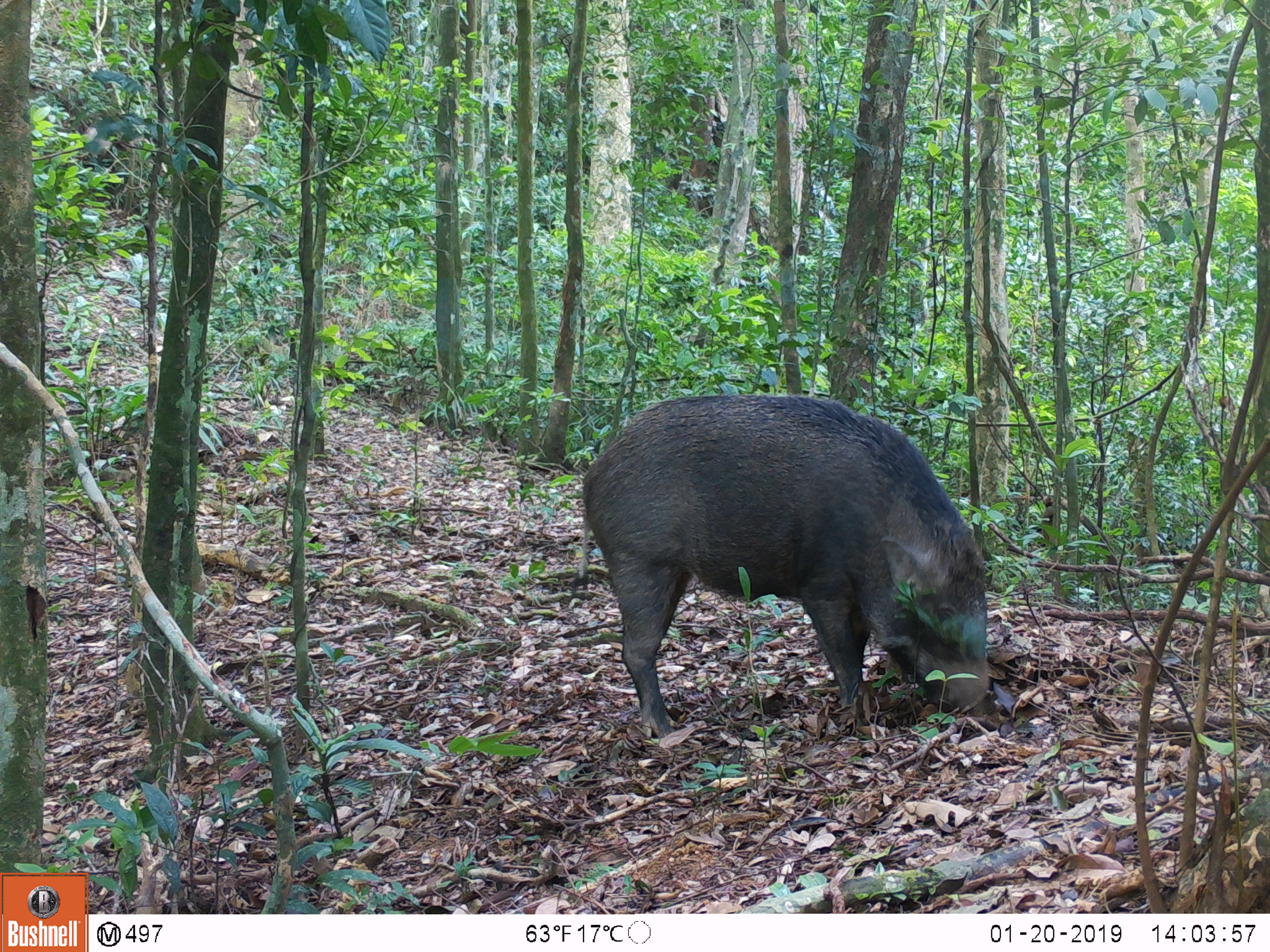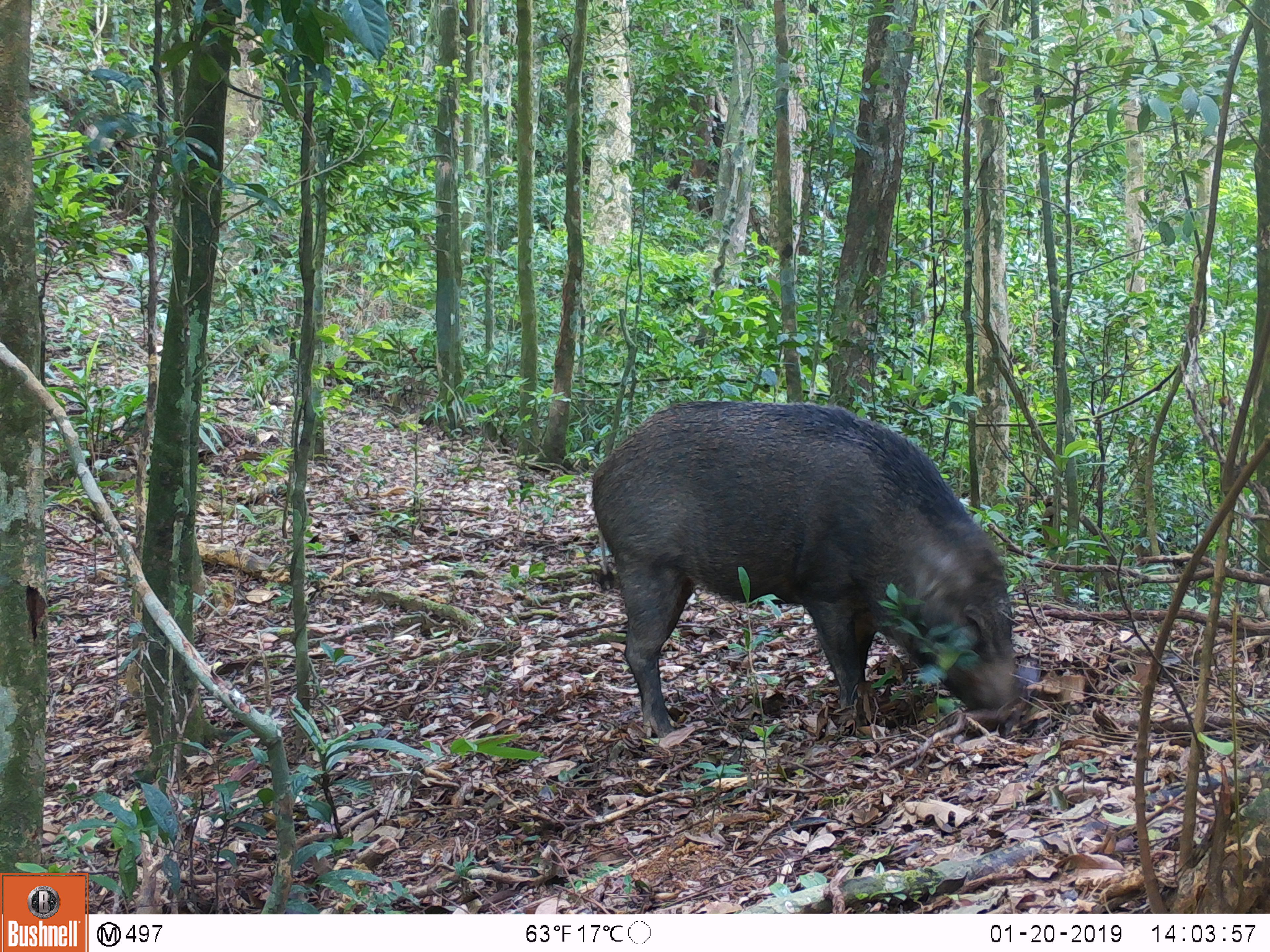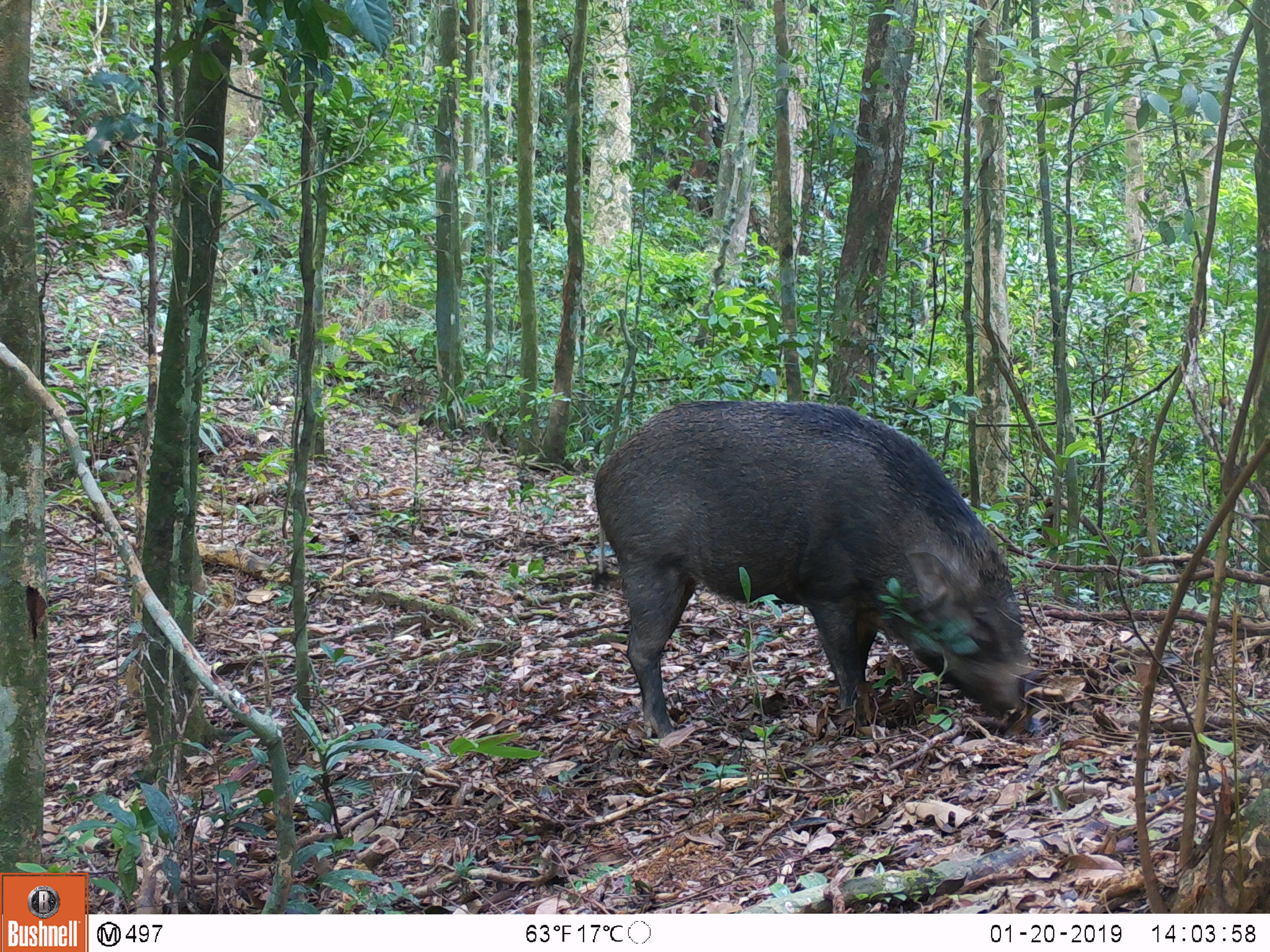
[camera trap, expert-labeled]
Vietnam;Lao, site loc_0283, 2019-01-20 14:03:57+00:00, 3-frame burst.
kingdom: Animalia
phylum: Chordata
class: Mammalia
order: Artiodactyla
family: Suidae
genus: Sus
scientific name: Sus scrofa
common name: eurasian wild pig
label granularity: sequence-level